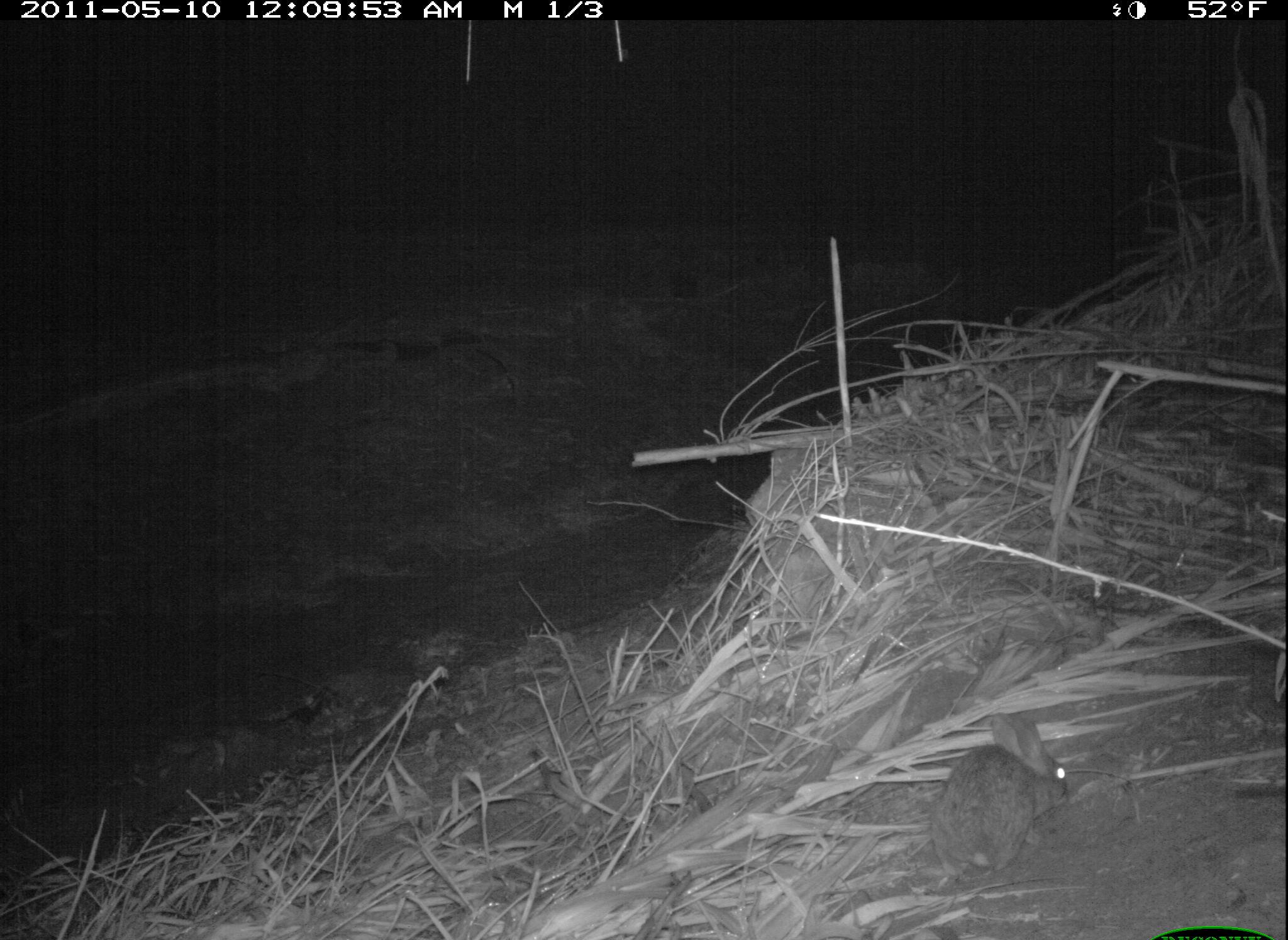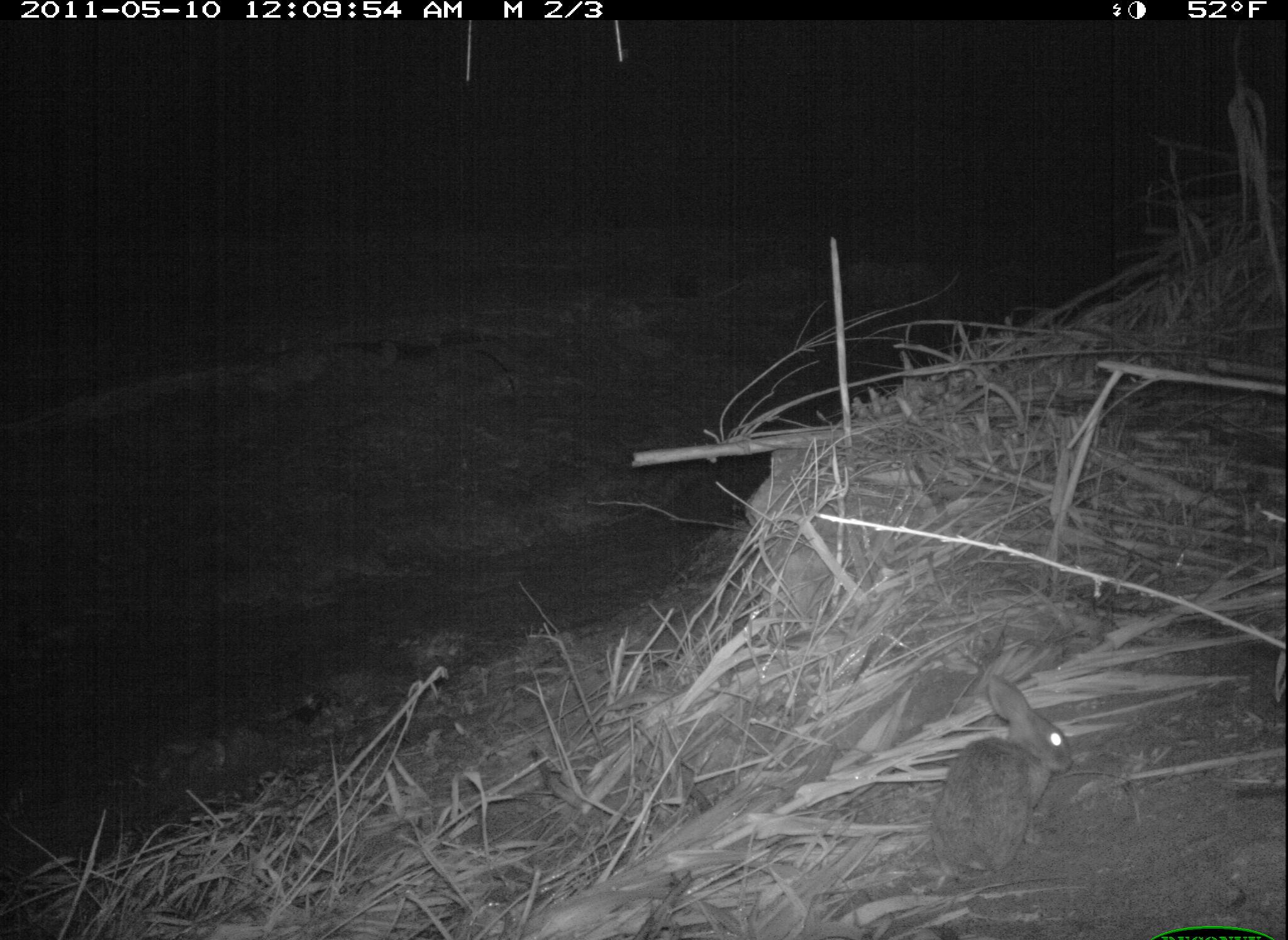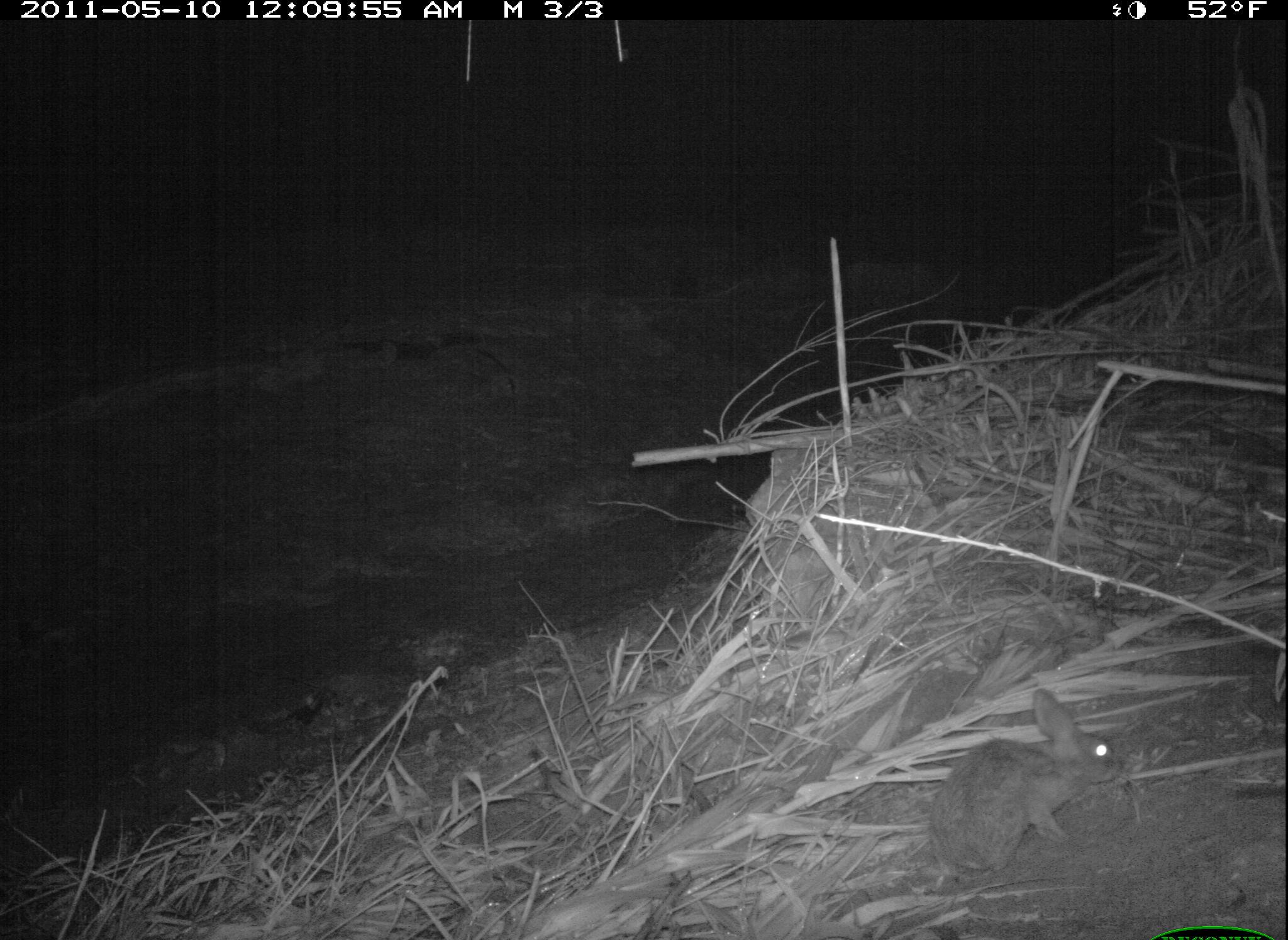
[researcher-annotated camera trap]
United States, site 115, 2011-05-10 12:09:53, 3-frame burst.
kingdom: Animalia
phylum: Chordata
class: Mammalia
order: Lagomorpha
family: Leporidae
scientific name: Leporidae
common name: rabbits and hares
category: rabbit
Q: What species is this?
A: Rabbit (rabbits and hares) (Leporidae).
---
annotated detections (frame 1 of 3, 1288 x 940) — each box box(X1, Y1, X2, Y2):
rabbit: box(914, 705, 1088, 882)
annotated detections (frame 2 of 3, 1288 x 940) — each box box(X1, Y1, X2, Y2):
rabbit: box(914, 670, 1075, 896)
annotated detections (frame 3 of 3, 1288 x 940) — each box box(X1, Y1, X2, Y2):
rabbit: box(914, 678, 1133, 888)